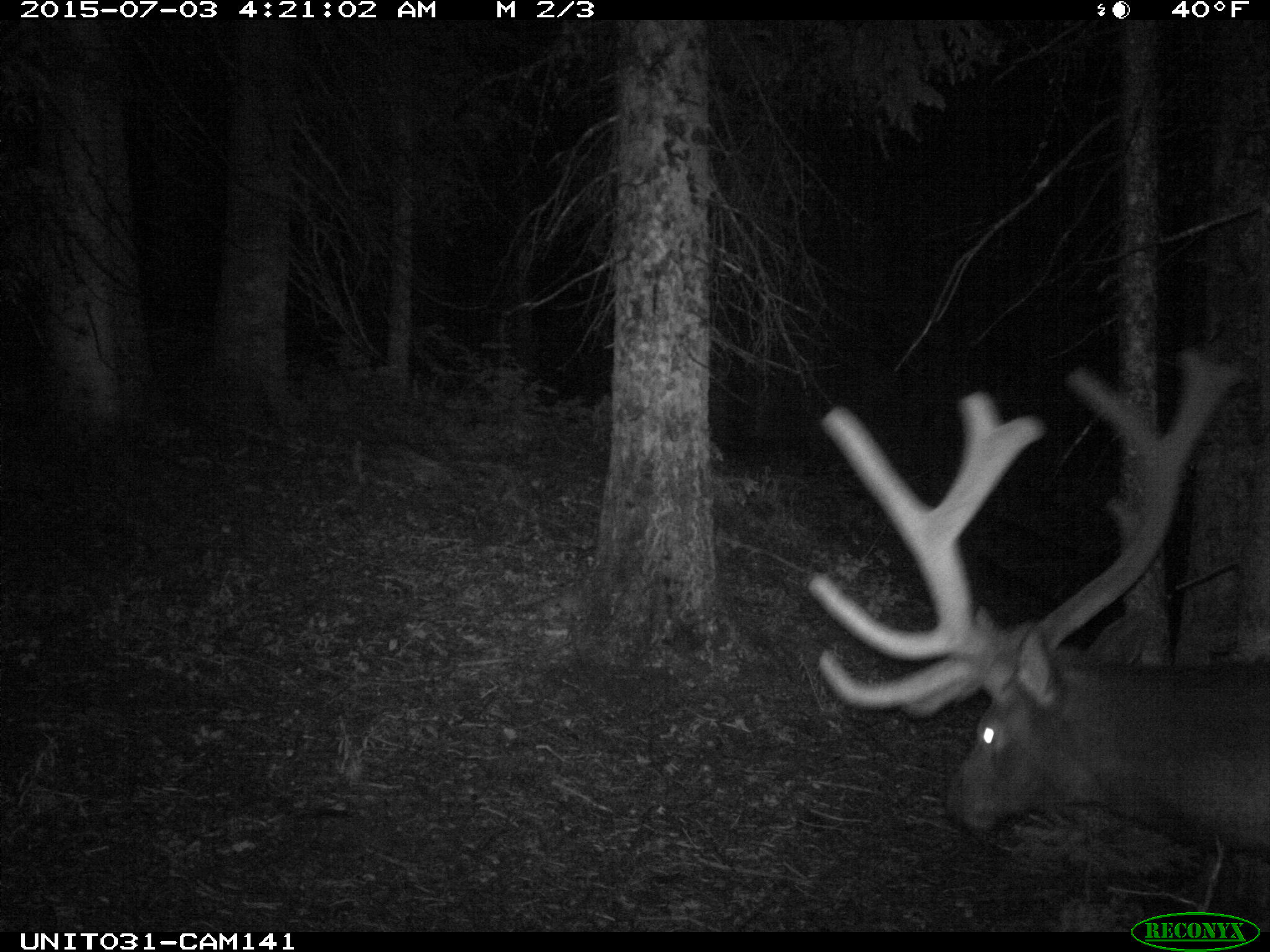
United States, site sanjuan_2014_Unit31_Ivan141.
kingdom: Animalia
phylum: Chordata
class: Mammalia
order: Artiodactyla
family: Cervidae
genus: Cervus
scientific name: Cervus elaphus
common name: red deer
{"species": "Cervus elaphus (red deer)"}